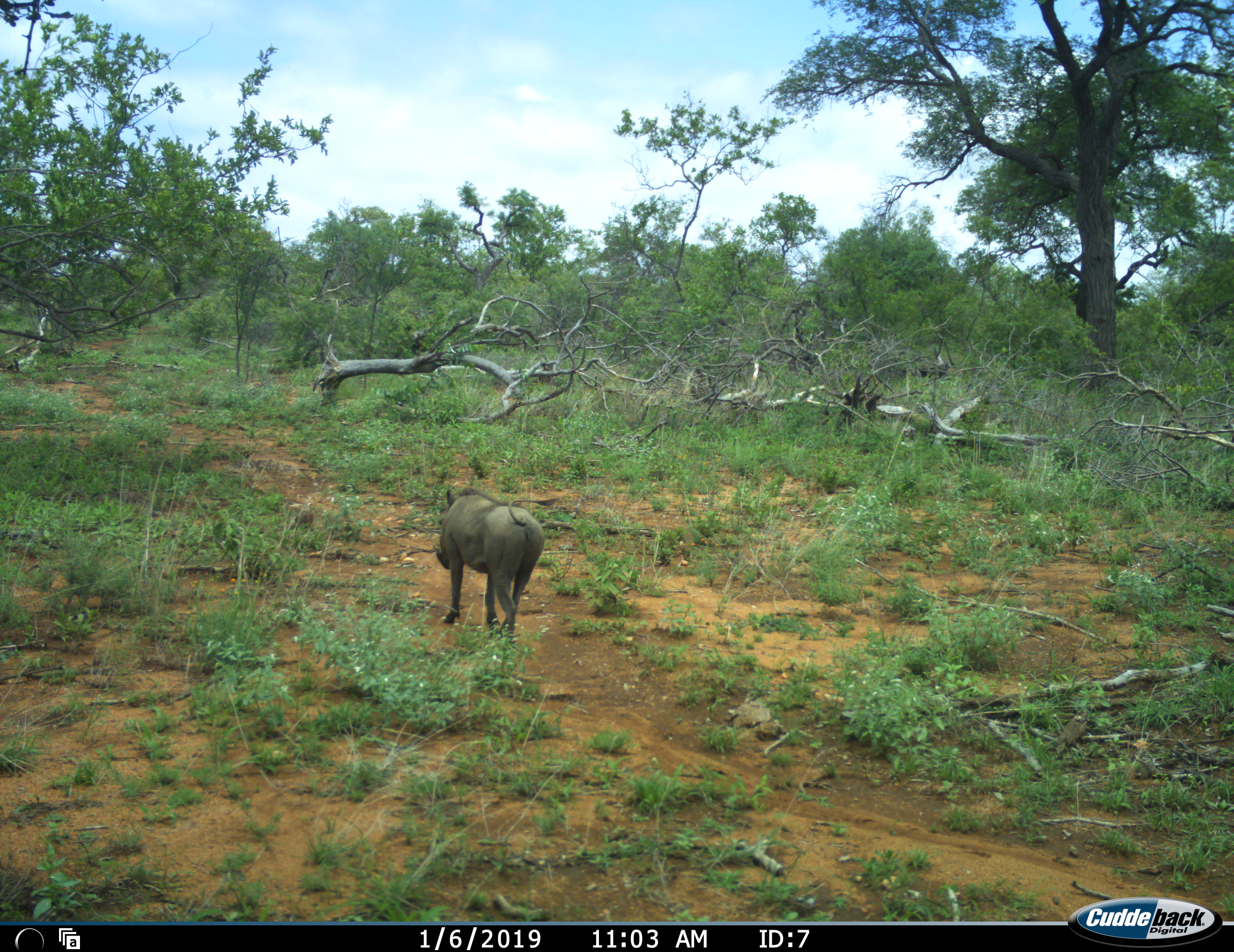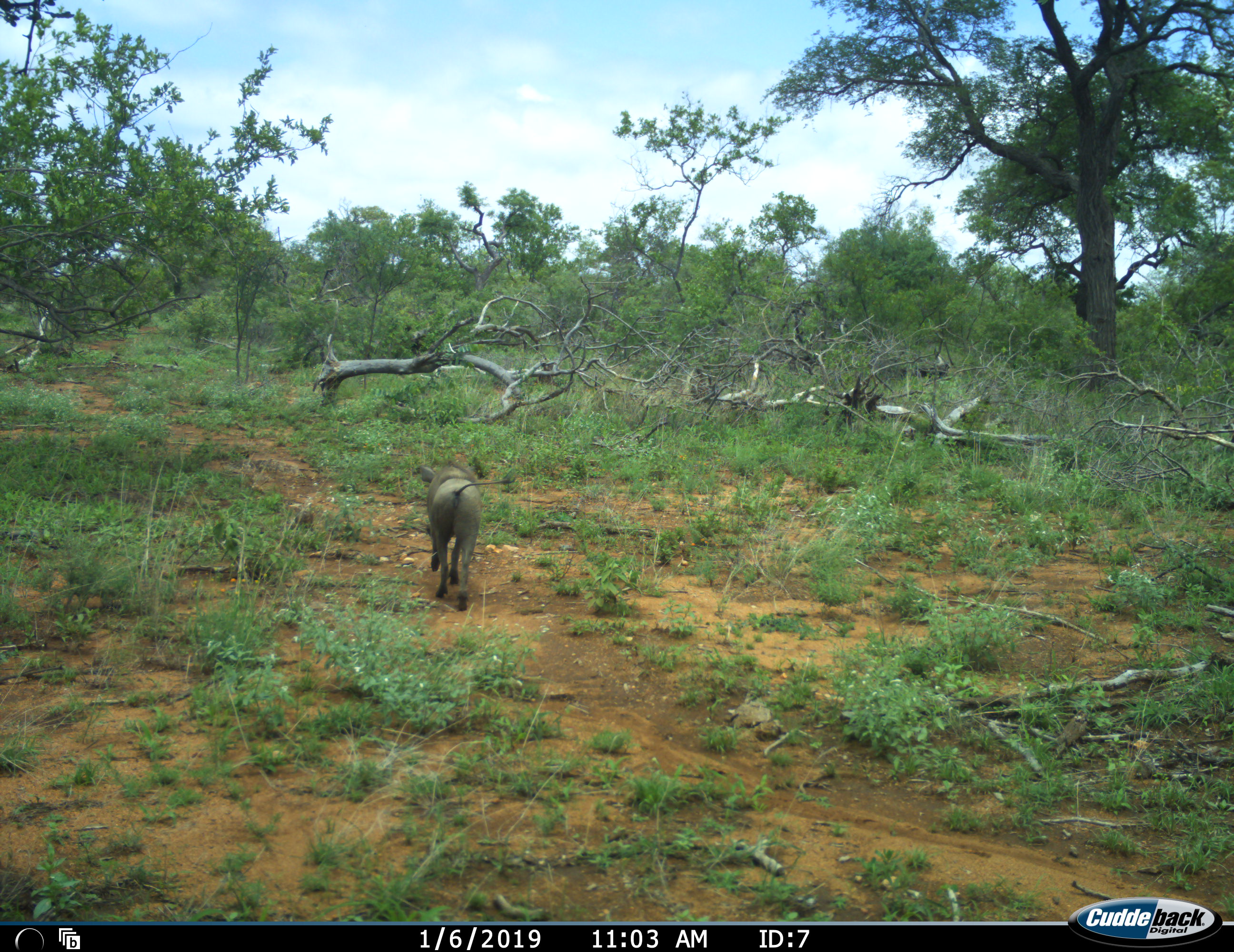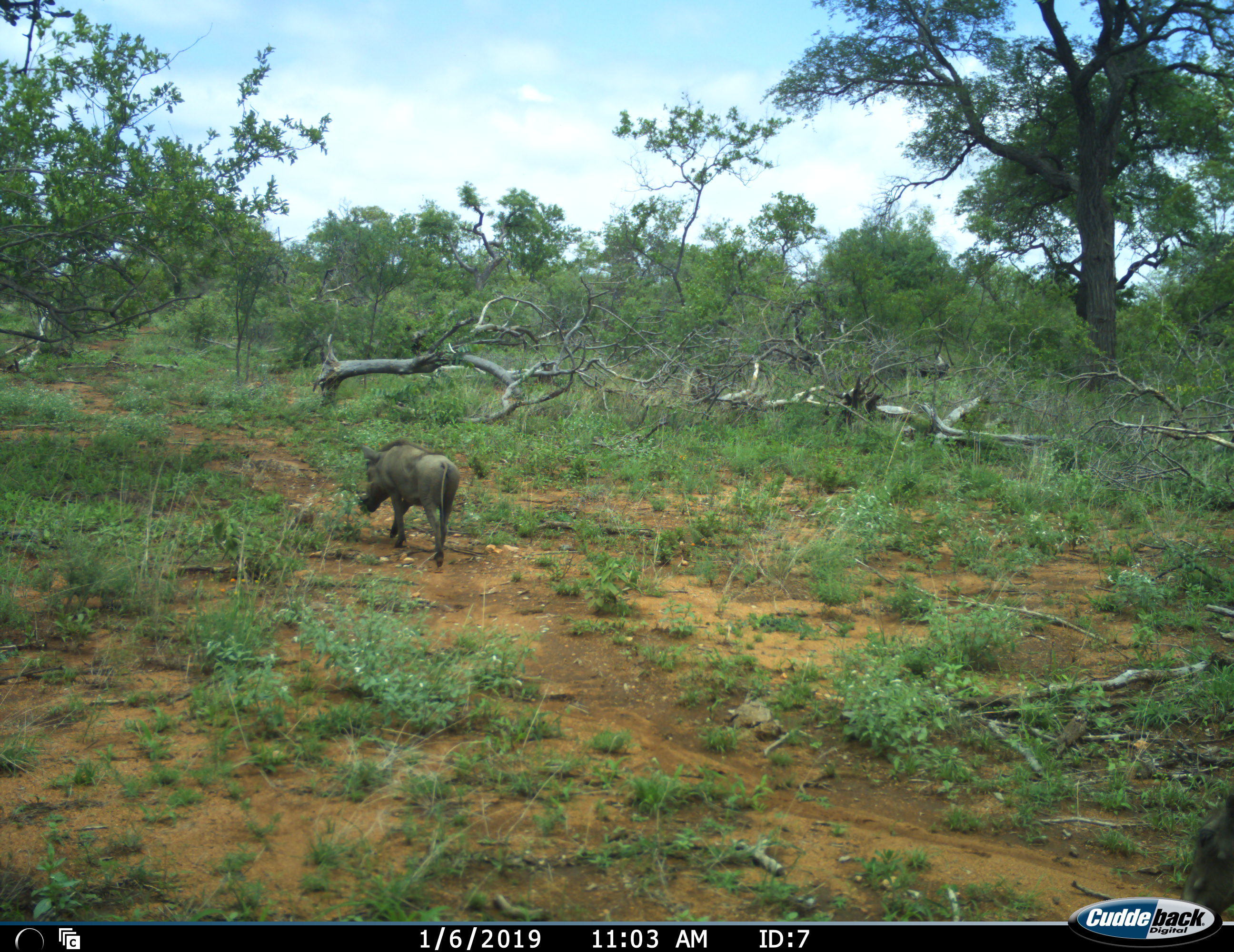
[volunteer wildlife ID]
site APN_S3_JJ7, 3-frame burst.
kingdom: Animalia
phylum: Chordata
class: Mammalia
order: Artiodactyla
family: Suidae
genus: Phacochoerus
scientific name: Phacochoerus africanus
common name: warthog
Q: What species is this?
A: Warthog (Phacochoerus africanus).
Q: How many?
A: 1.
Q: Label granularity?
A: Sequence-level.